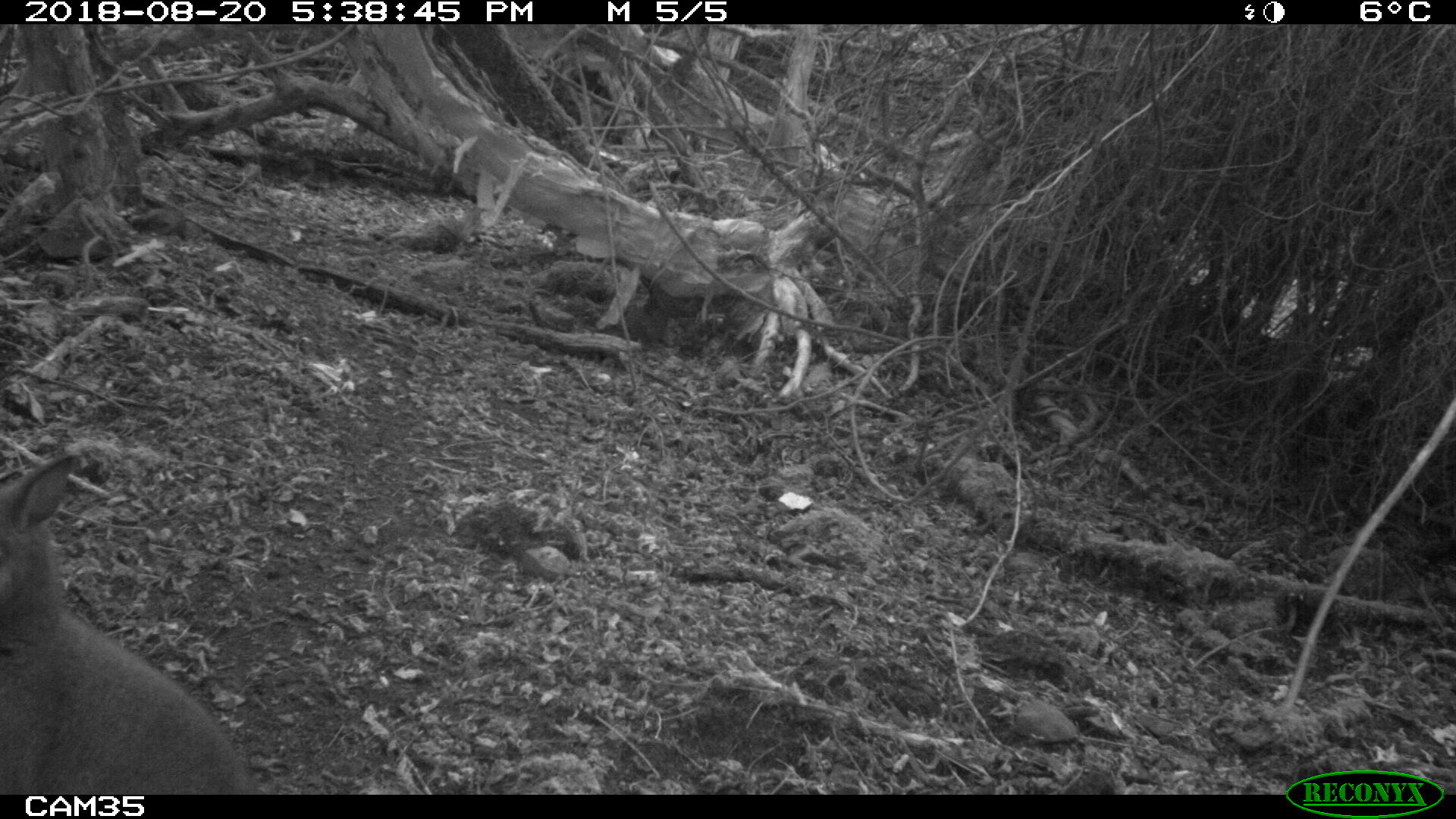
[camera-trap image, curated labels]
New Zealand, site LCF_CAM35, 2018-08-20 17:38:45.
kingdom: Animalia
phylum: Chordata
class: Mammalia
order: Diprotodontia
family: Macropodidae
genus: Notamacropus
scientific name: Notamacropus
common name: wallaby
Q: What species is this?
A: Wallaby (Notamacropus).